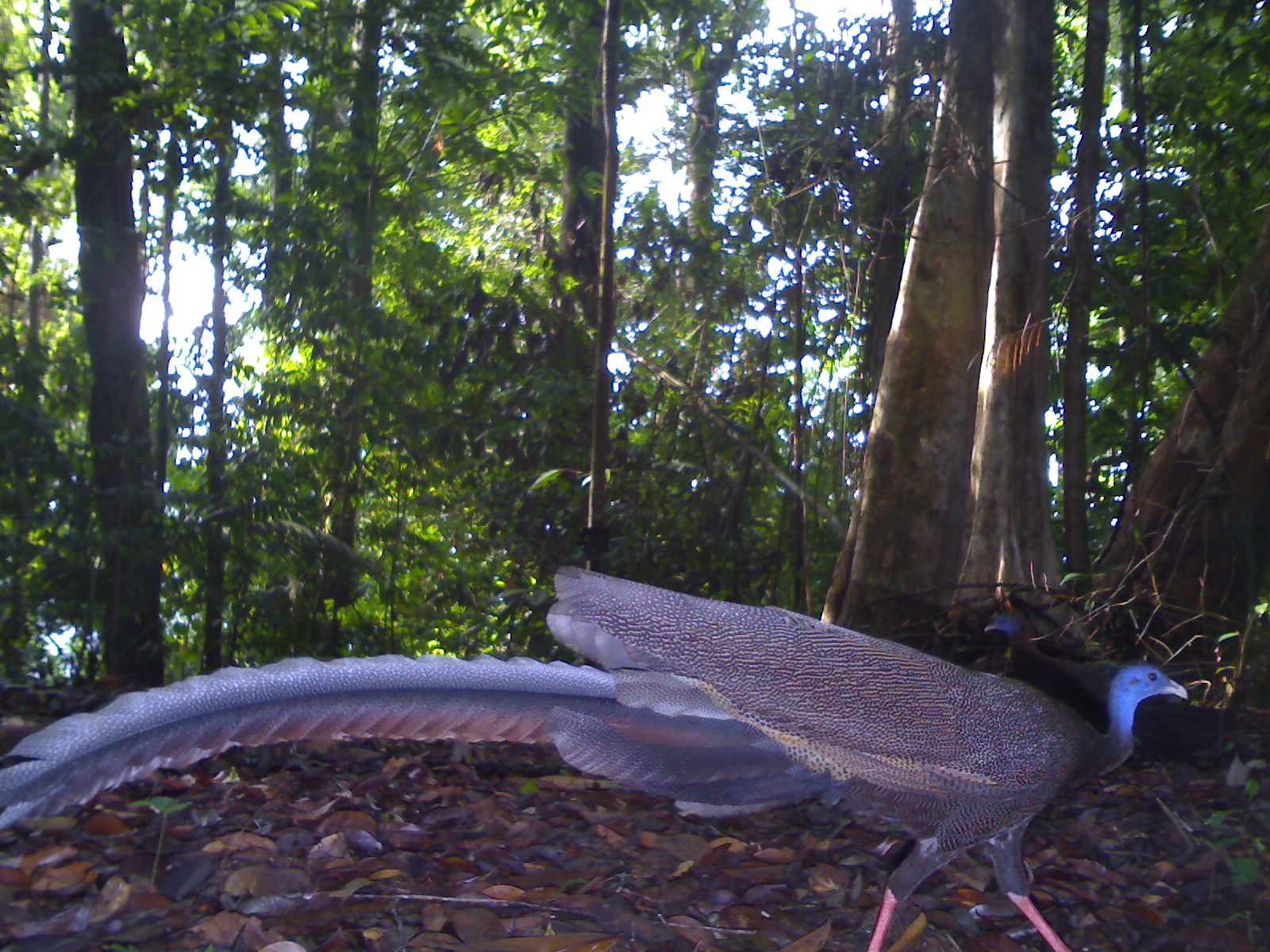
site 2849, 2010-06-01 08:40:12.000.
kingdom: Animalia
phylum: Chordata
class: Aves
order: Galliformes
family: Phasianidae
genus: Argusianus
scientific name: Argusianus argus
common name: great argus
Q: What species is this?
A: Argusianus argus (great argus).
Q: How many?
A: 2.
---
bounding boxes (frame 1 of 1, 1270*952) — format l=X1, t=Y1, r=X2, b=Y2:
argusianus argus: l=1, t=560, r=1190, b=946; l=982, t=608, r=1242, b=764